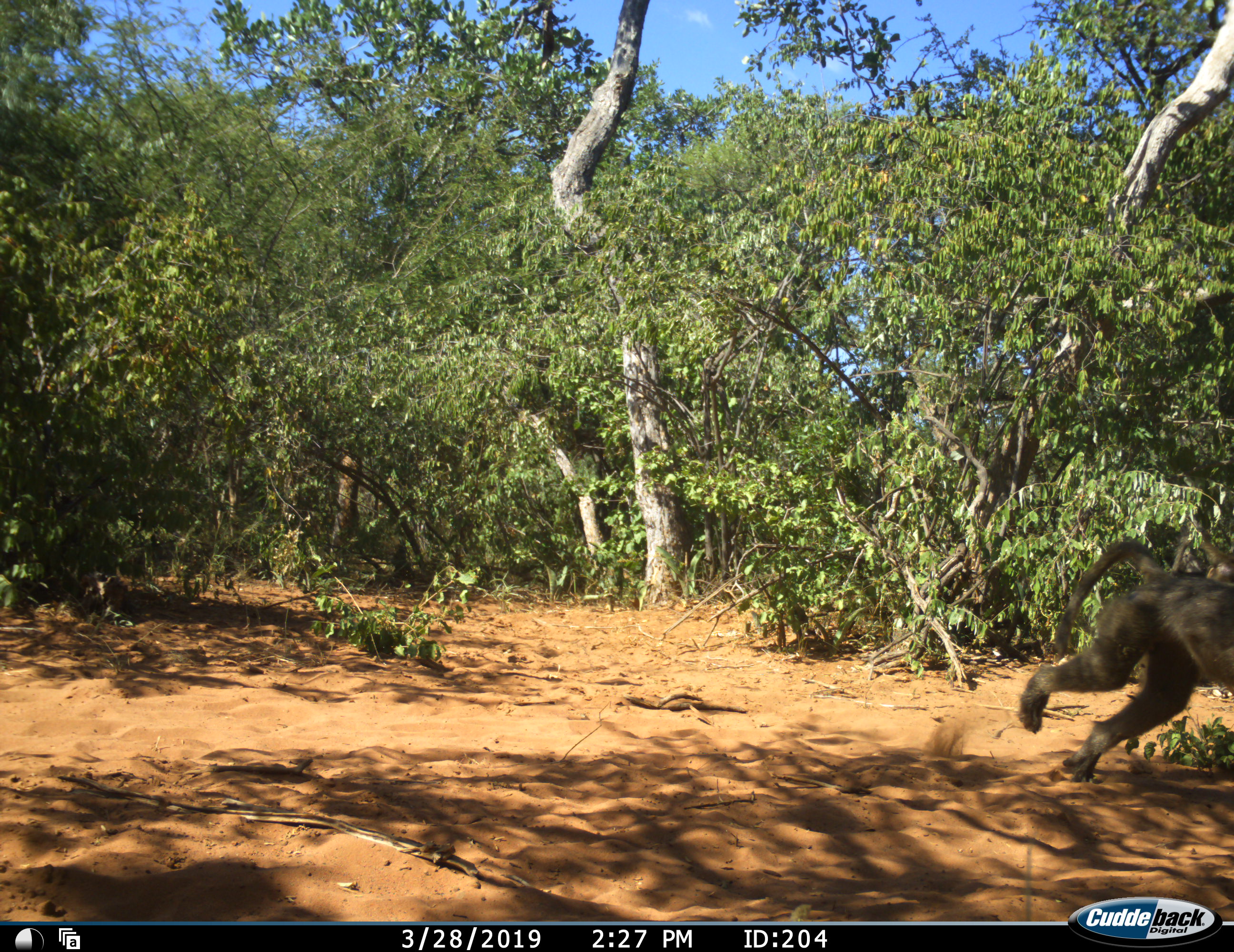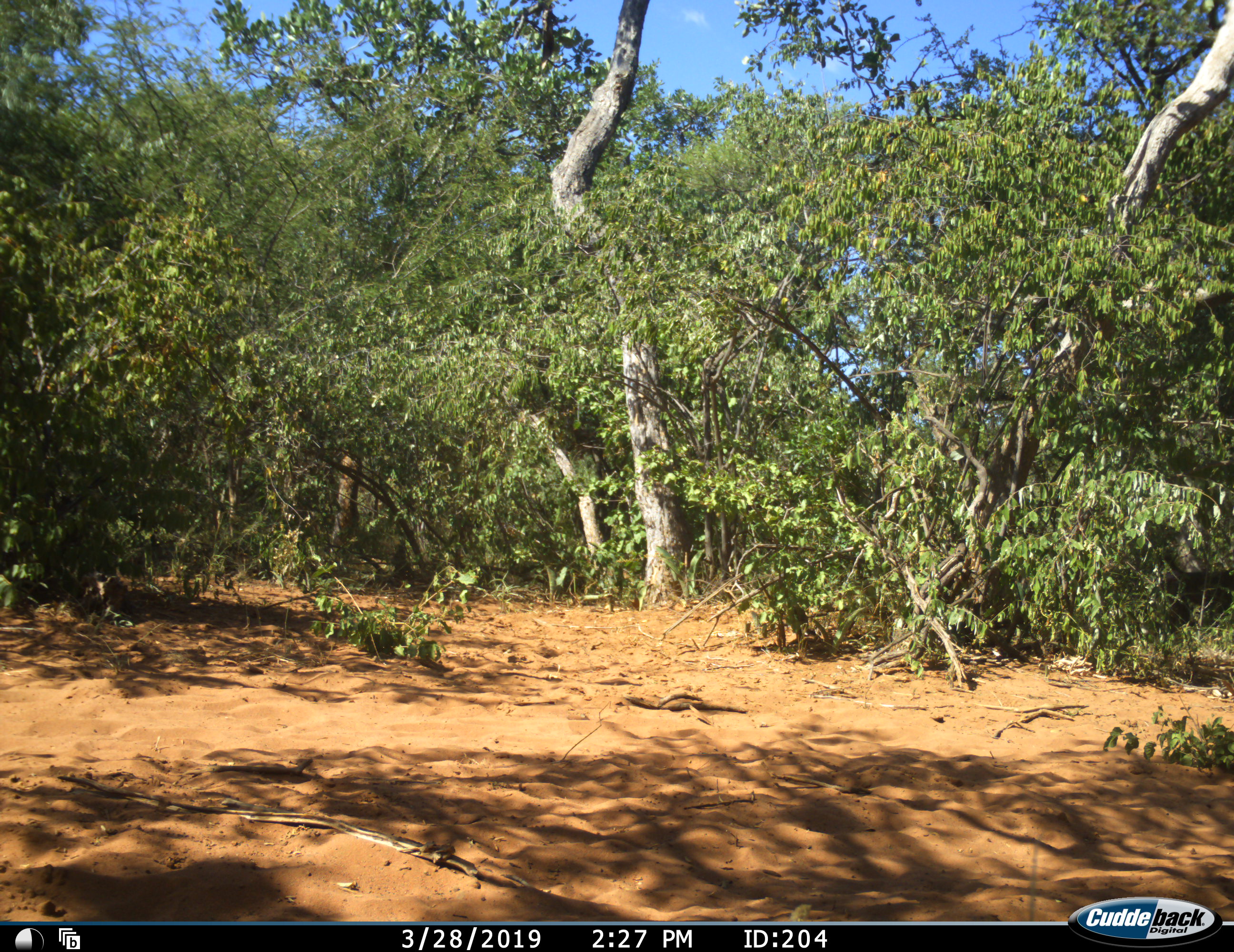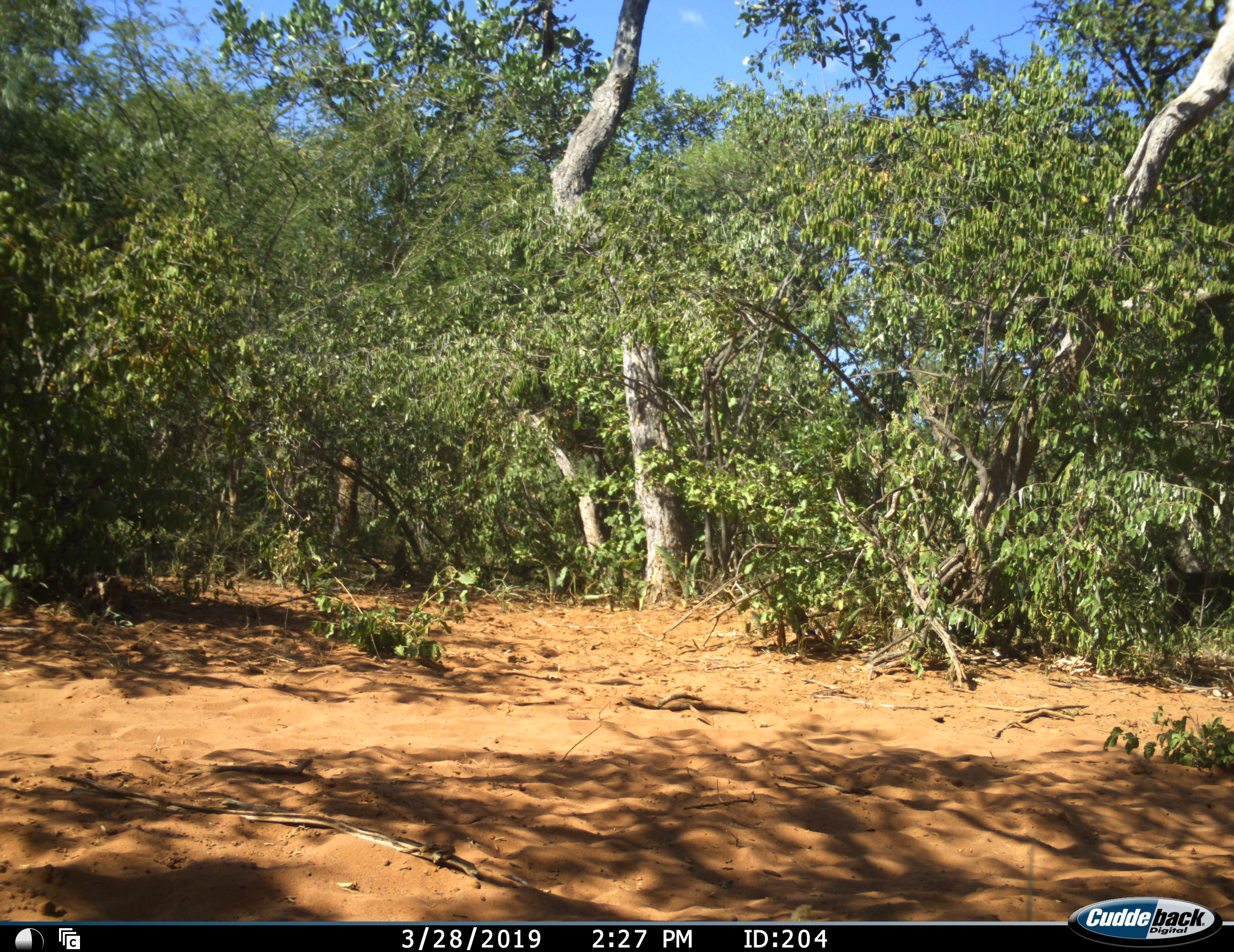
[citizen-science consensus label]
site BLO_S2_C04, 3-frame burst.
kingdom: Animalia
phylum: Chordata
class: Mammalia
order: Primates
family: Cercopithecidae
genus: Papio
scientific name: Papio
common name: baboon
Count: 1.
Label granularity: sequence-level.